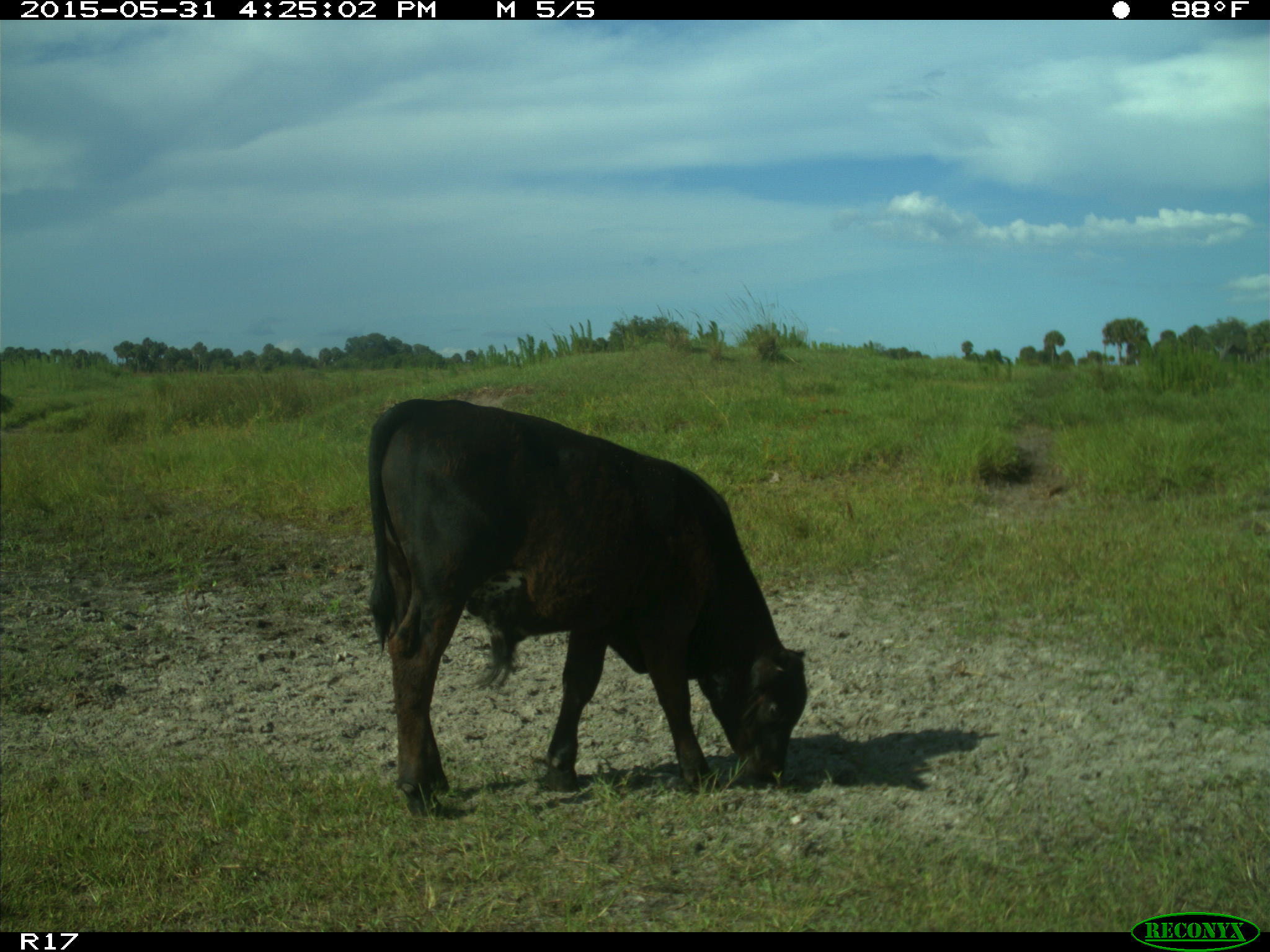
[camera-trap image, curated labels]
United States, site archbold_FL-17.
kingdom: Animalia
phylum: Chordata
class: Mammalia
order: Artiodactyla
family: Bovidae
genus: Bos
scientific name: Bos taurus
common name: domestic cow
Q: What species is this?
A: Bos taurus (domestic cow).